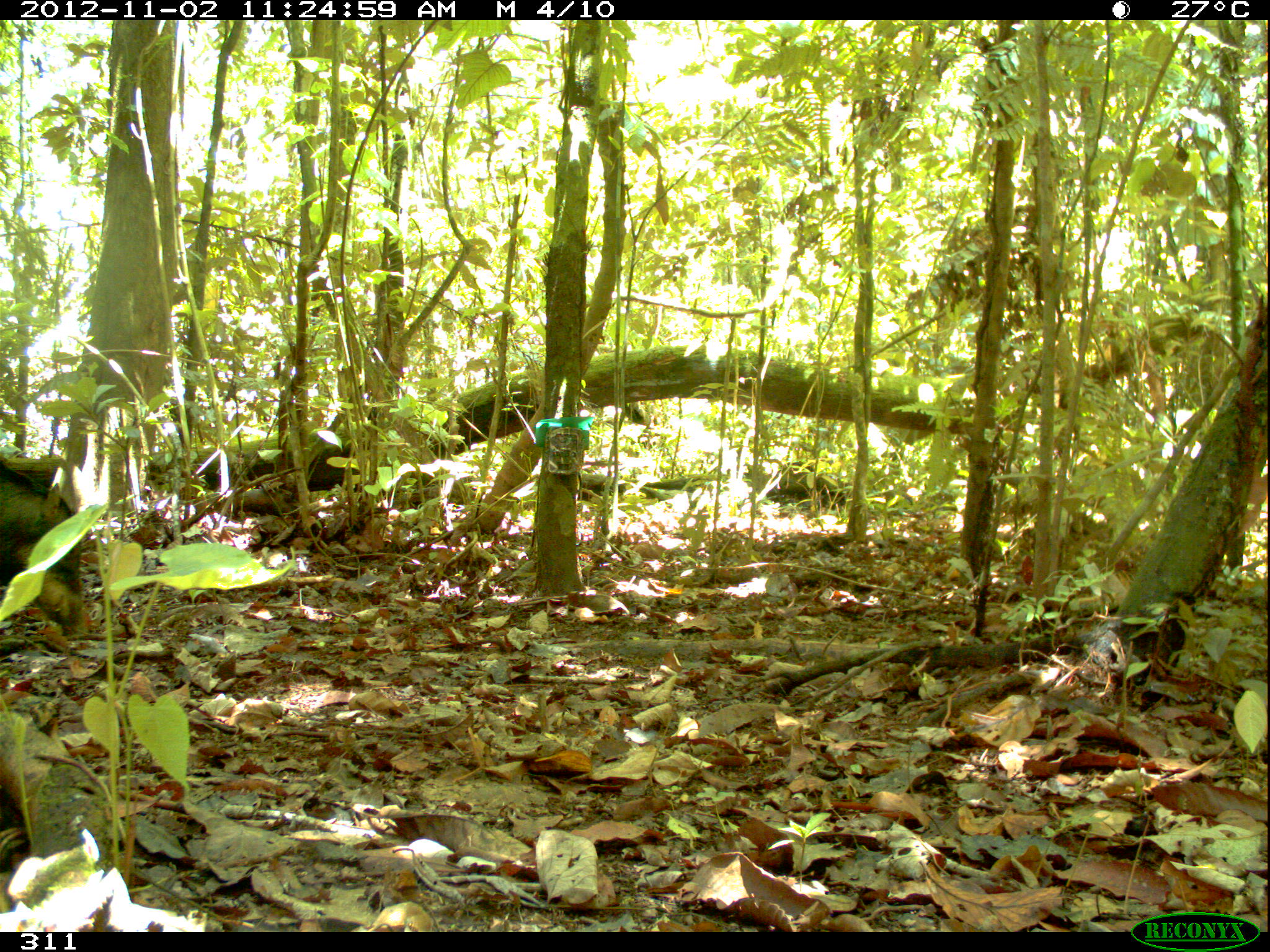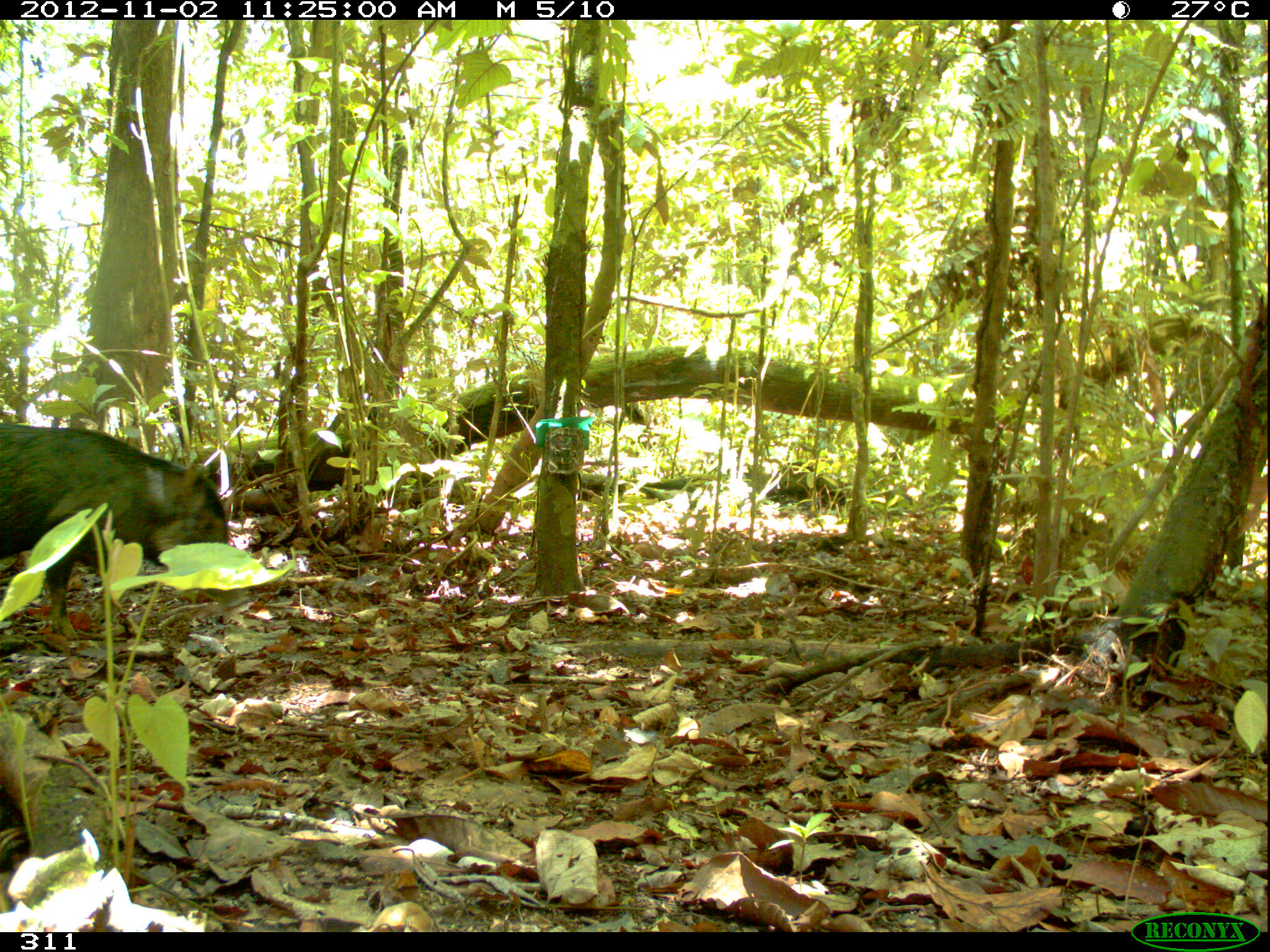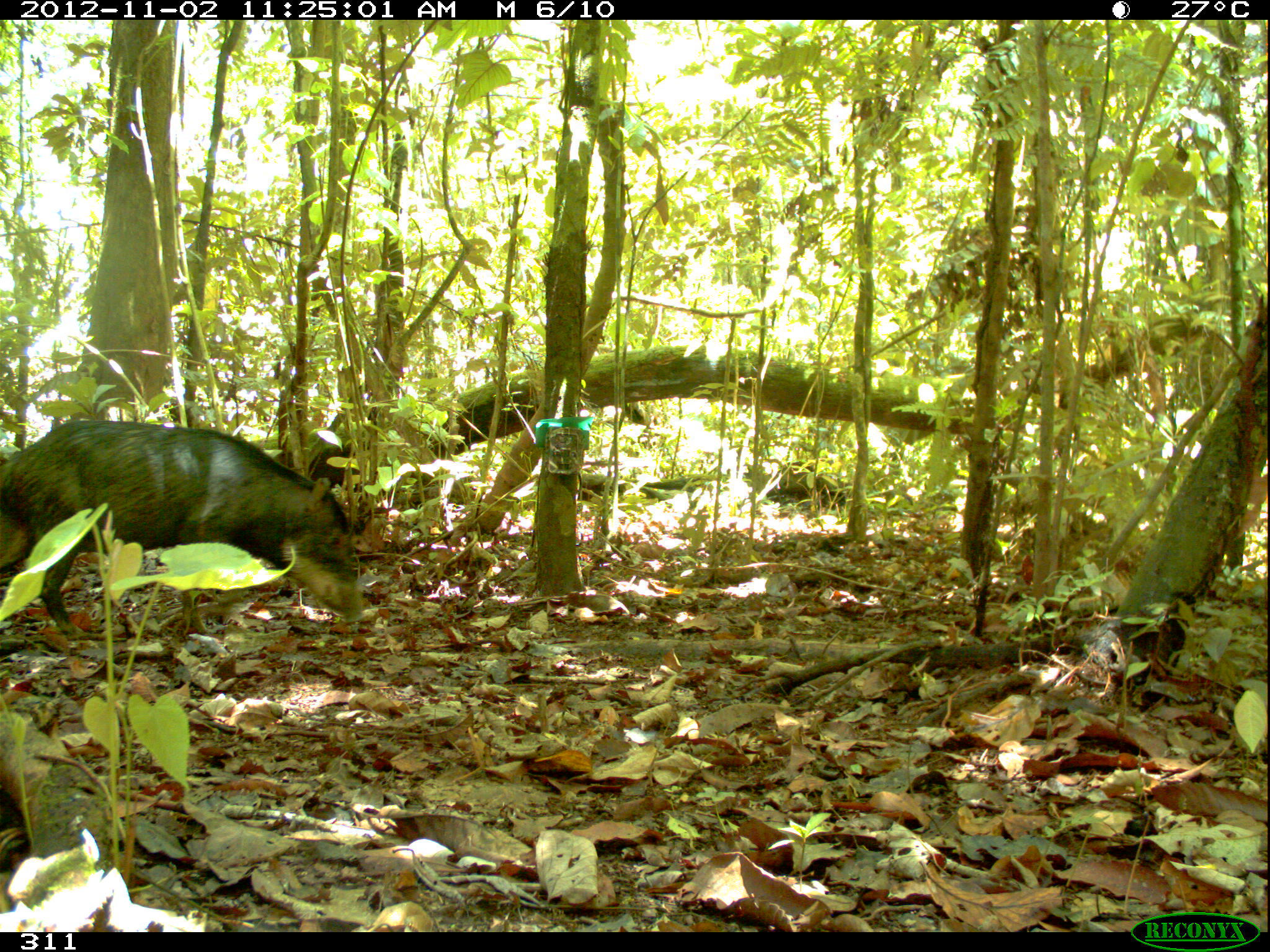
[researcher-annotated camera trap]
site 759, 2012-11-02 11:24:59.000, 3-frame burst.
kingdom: Animalia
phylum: Chordata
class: Mammalia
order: Artiodactyla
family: Tayassuidae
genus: Tayassu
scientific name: Tayassu pecari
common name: white-lipped peccary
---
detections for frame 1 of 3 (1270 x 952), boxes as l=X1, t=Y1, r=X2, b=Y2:
tayassu pecari: l=0, t=458, r=90, b=635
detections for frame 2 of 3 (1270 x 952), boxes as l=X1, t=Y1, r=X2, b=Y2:
tayassu pecari: l=0, t=422, r=247, b=641